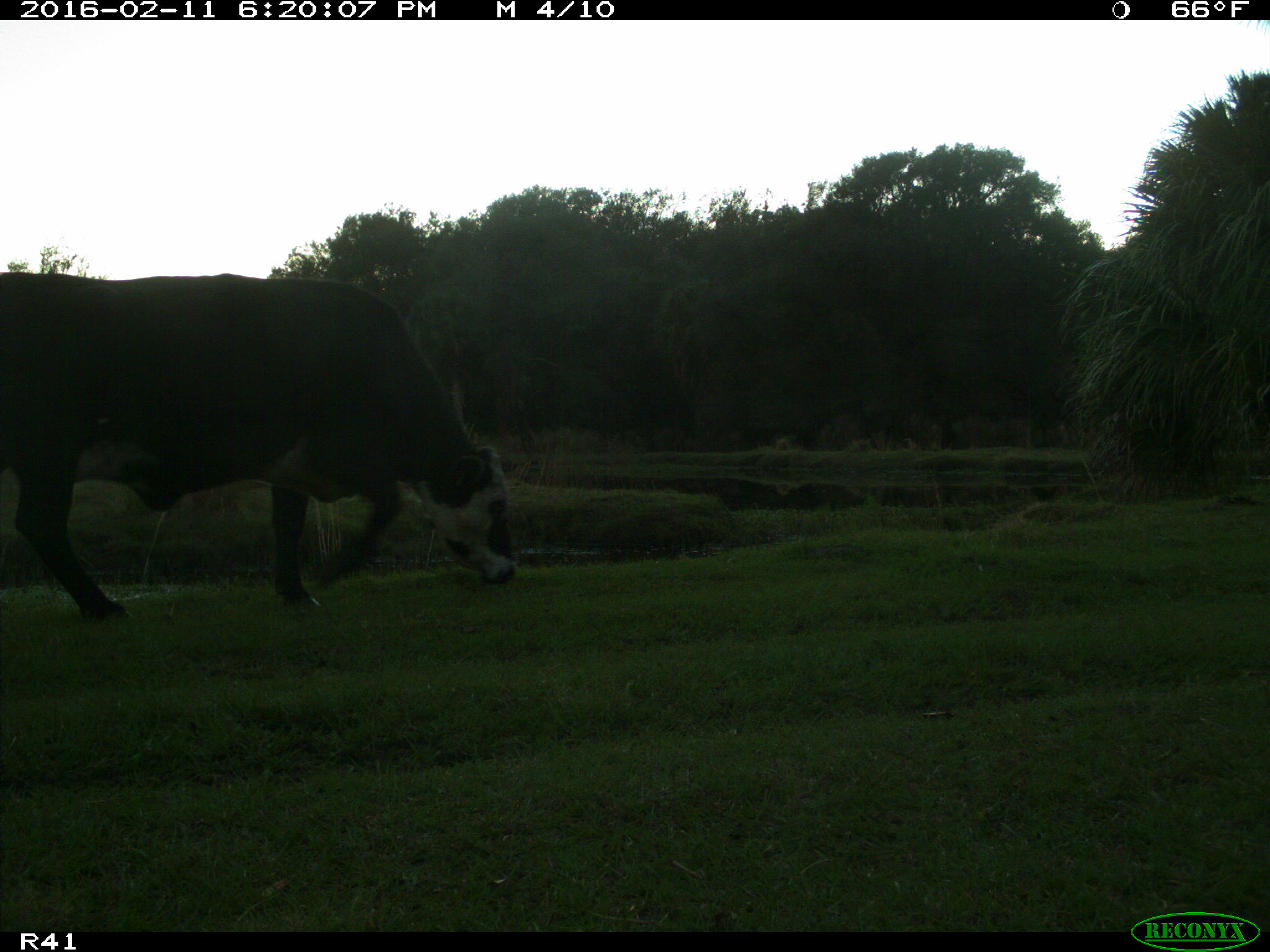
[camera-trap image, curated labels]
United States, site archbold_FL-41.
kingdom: Animalia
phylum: Chordata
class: Mammalia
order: Artiodactyla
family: Bovidae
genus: Bos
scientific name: Bos taurus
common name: domestic cow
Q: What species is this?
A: Bos taurus (domestic cow).